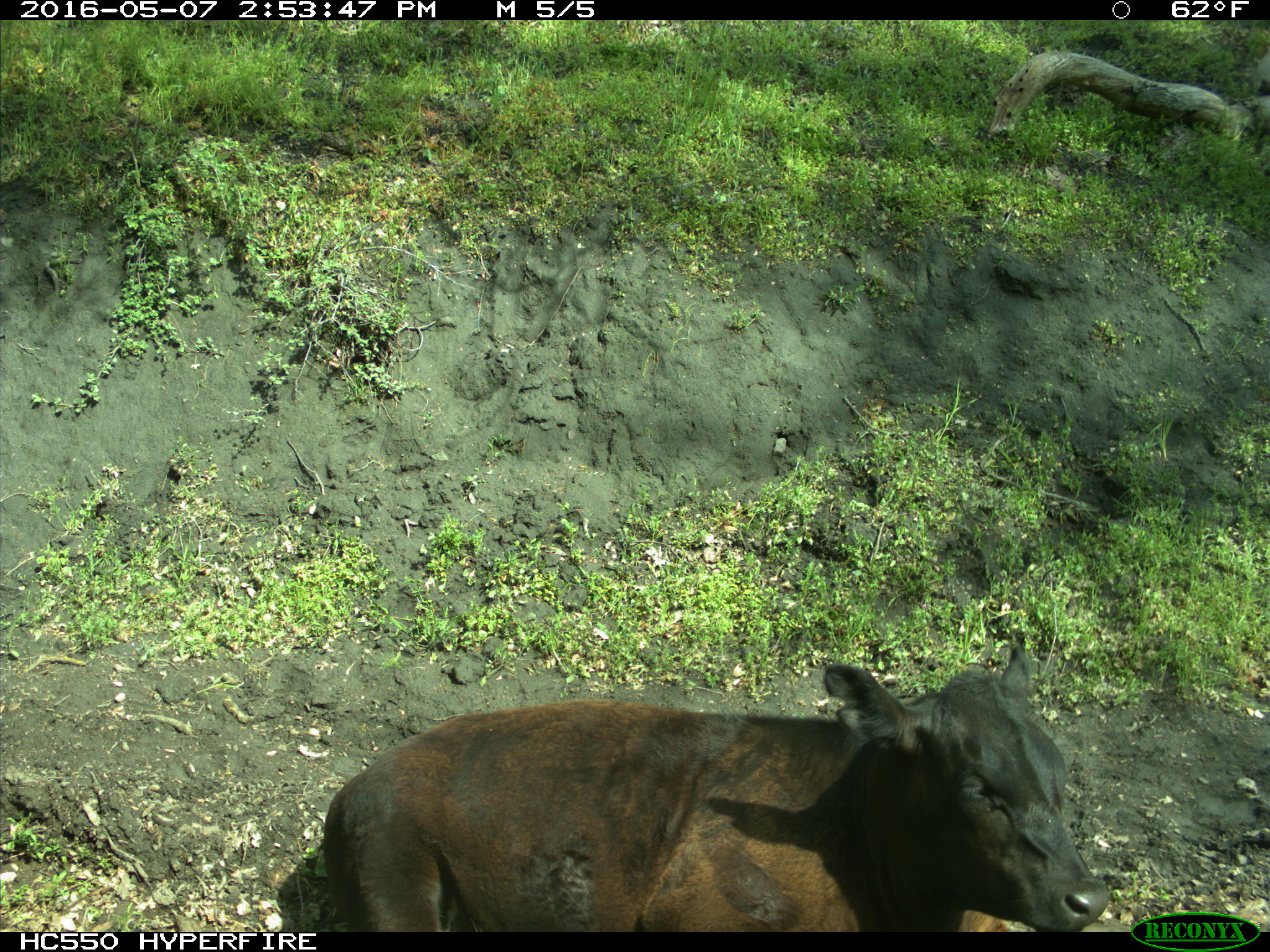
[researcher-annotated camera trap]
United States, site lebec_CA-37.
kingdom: Animalia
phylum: Chordata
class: Mammalia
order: Artiodactyla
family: Bovidae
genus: Bos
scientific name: Bos taurus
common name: domestic cow